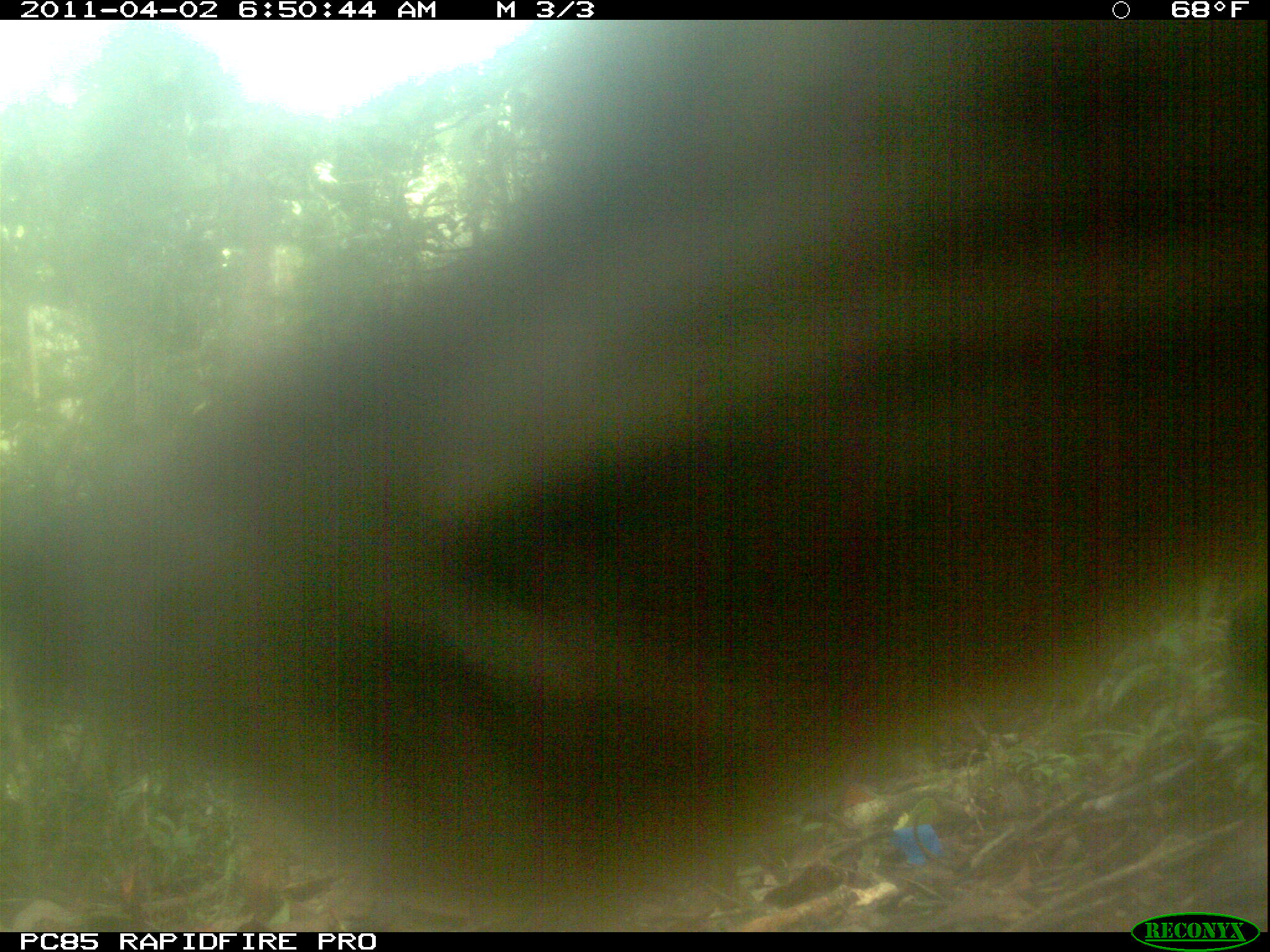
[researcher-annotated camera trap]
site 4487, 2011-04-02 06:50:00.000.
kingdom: Animalia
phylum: Chordata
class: Mammalia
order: Carnivora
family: Eupleridae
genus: Cryptoprocta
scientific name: Cryptoprocta ferox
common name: fossa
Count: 1.